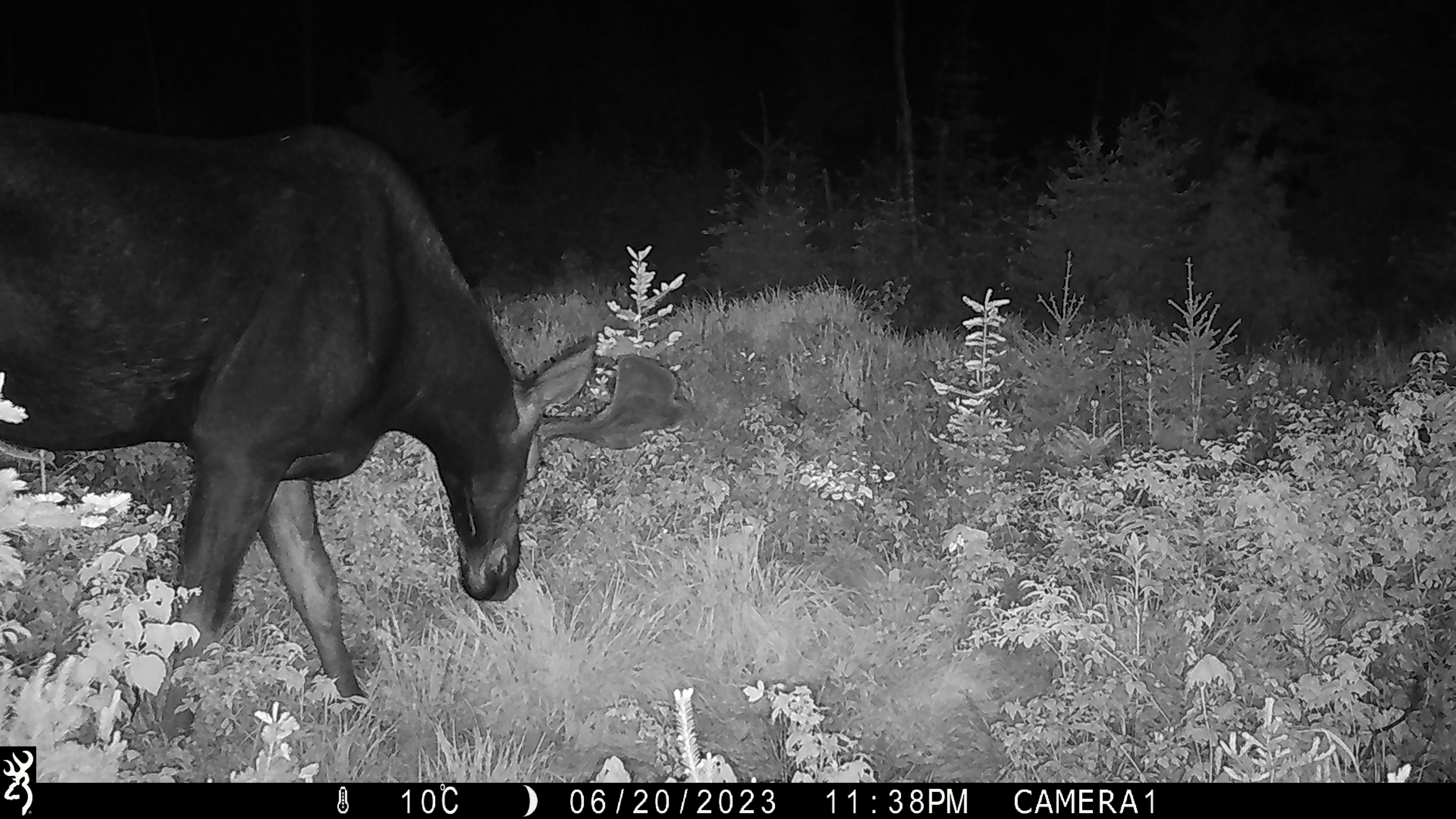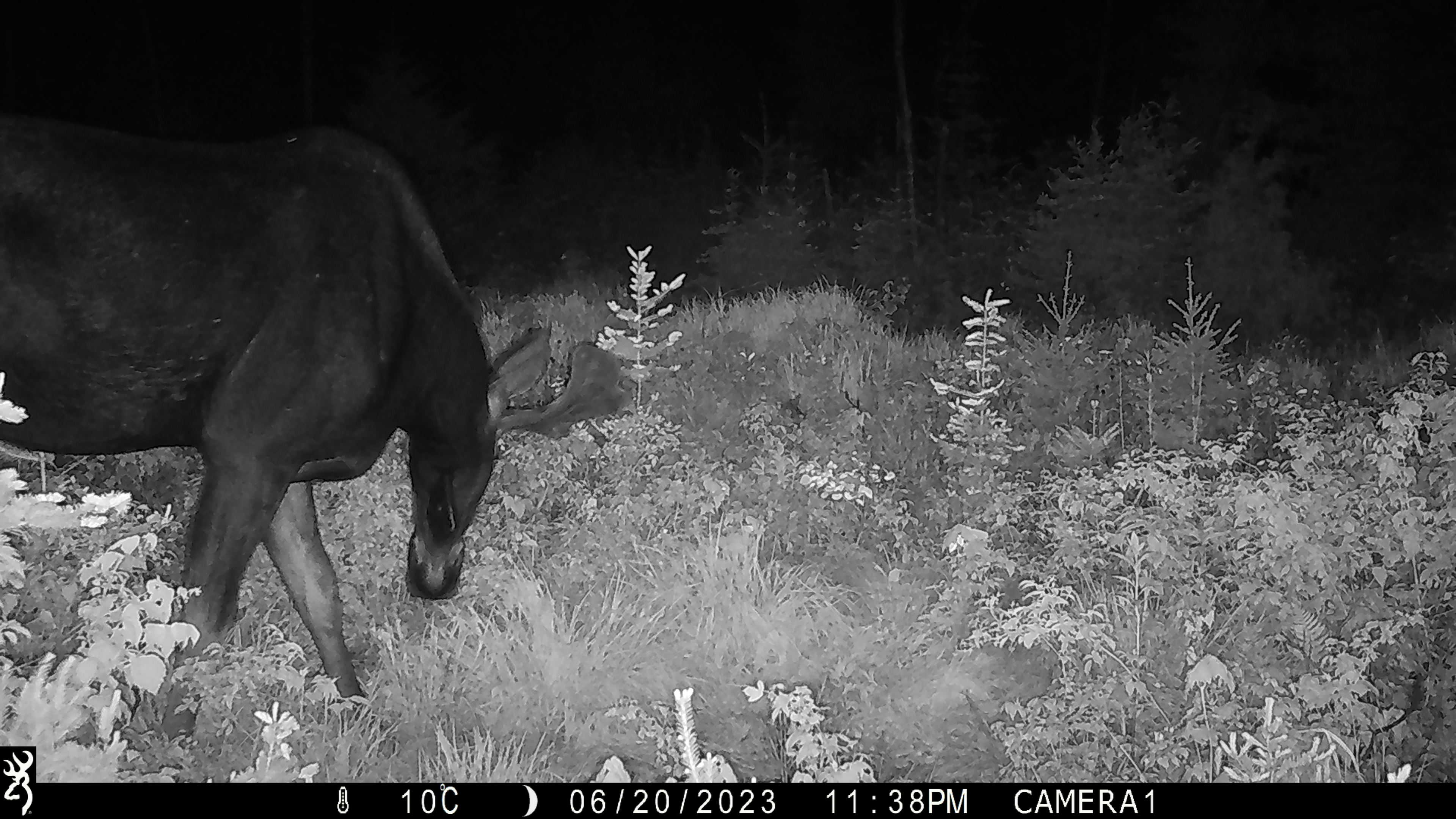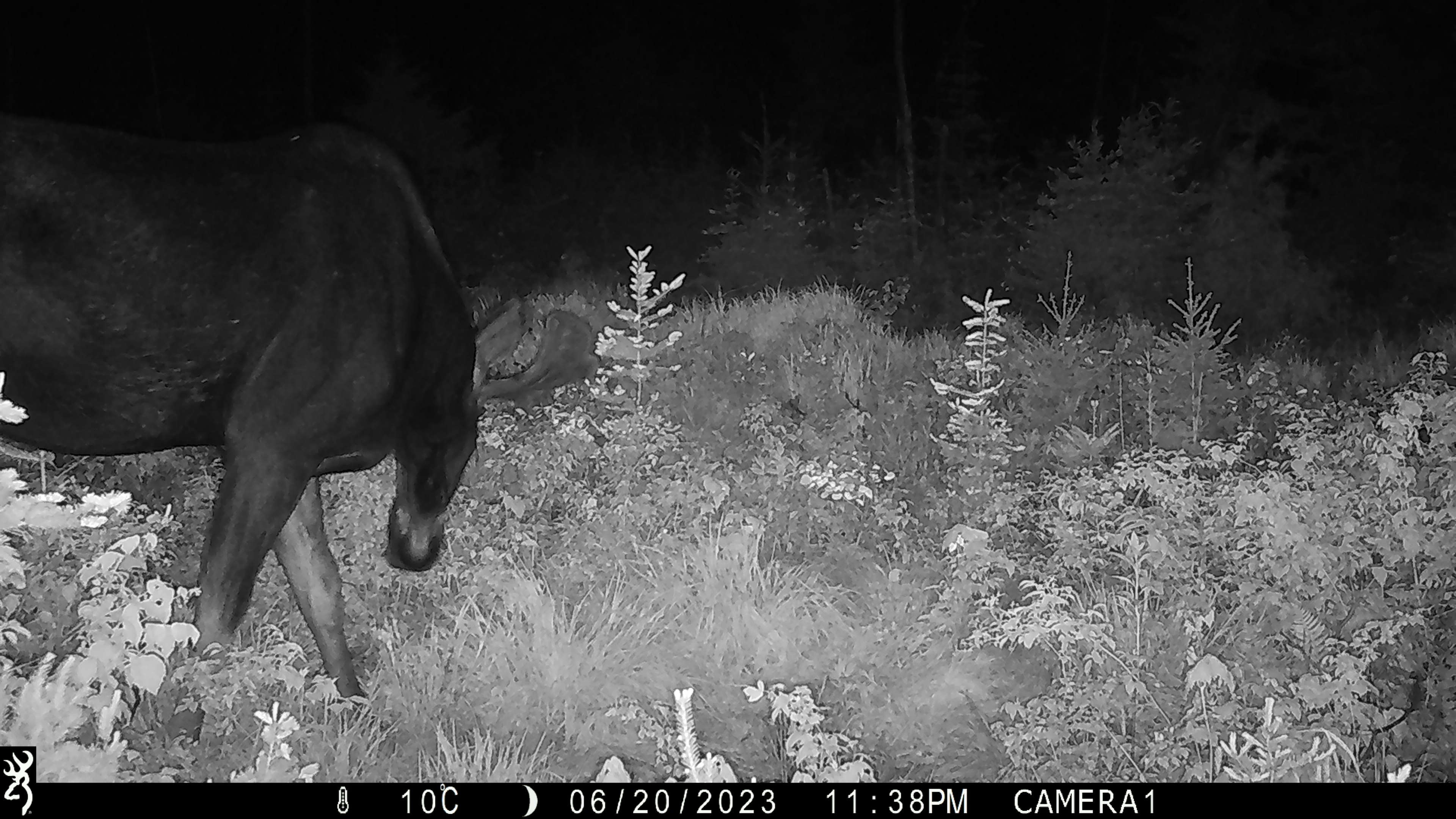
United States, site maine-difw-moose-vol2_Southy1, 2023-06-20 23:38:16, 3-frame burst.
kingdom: Animalia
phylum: Chordata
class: Mammalia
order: Artiodactyla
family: Cervidae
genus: Alces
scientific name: Alces alces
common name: moose